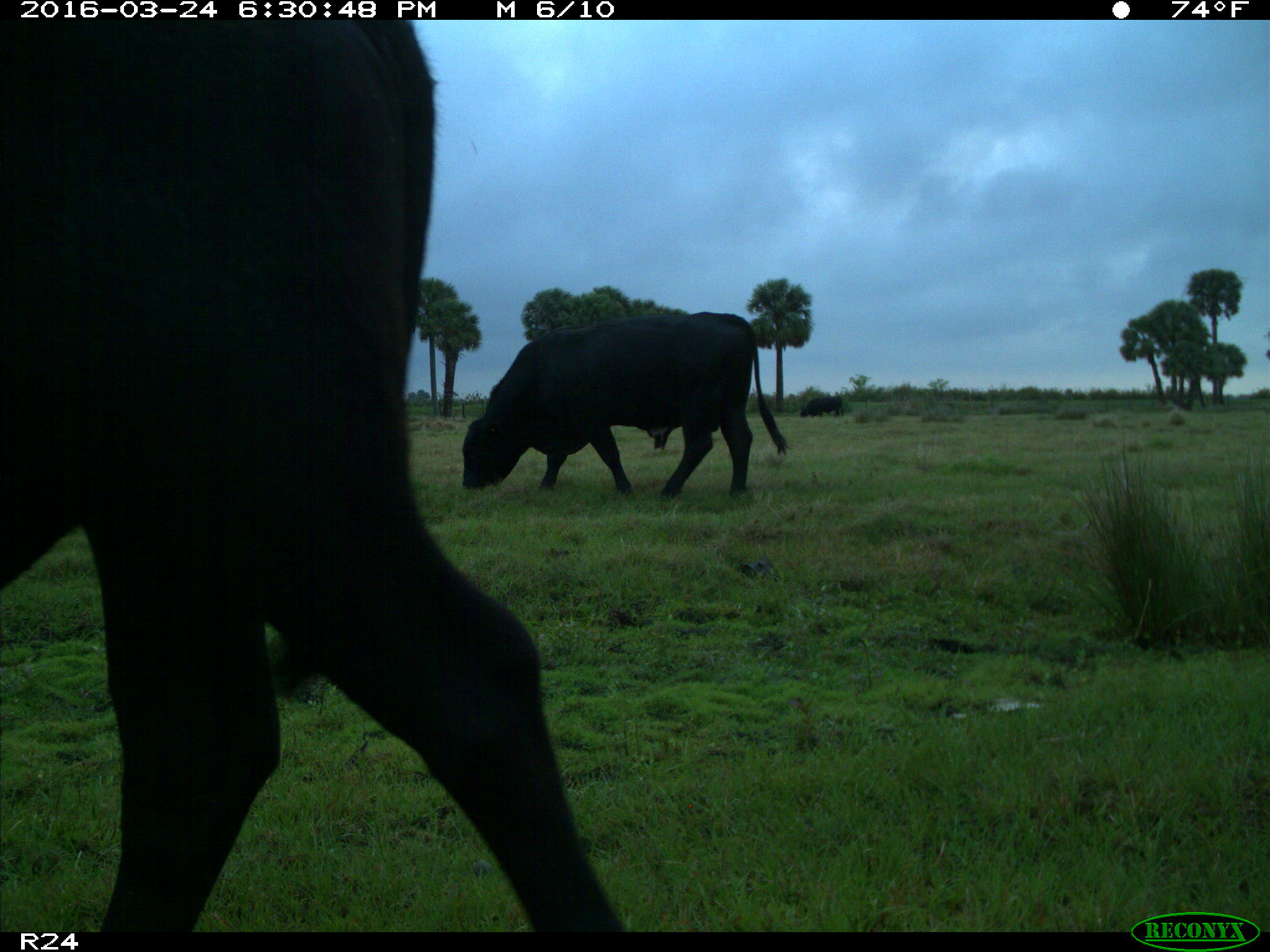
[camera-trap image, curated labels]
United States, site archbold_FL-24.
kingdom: Animalia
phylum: Chordata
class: Mammalia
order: Artiodactyla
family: Bovidae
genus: Bos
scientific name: Bos taurus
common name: domestic cow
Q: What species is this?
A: Bos taurus (domestic cow).